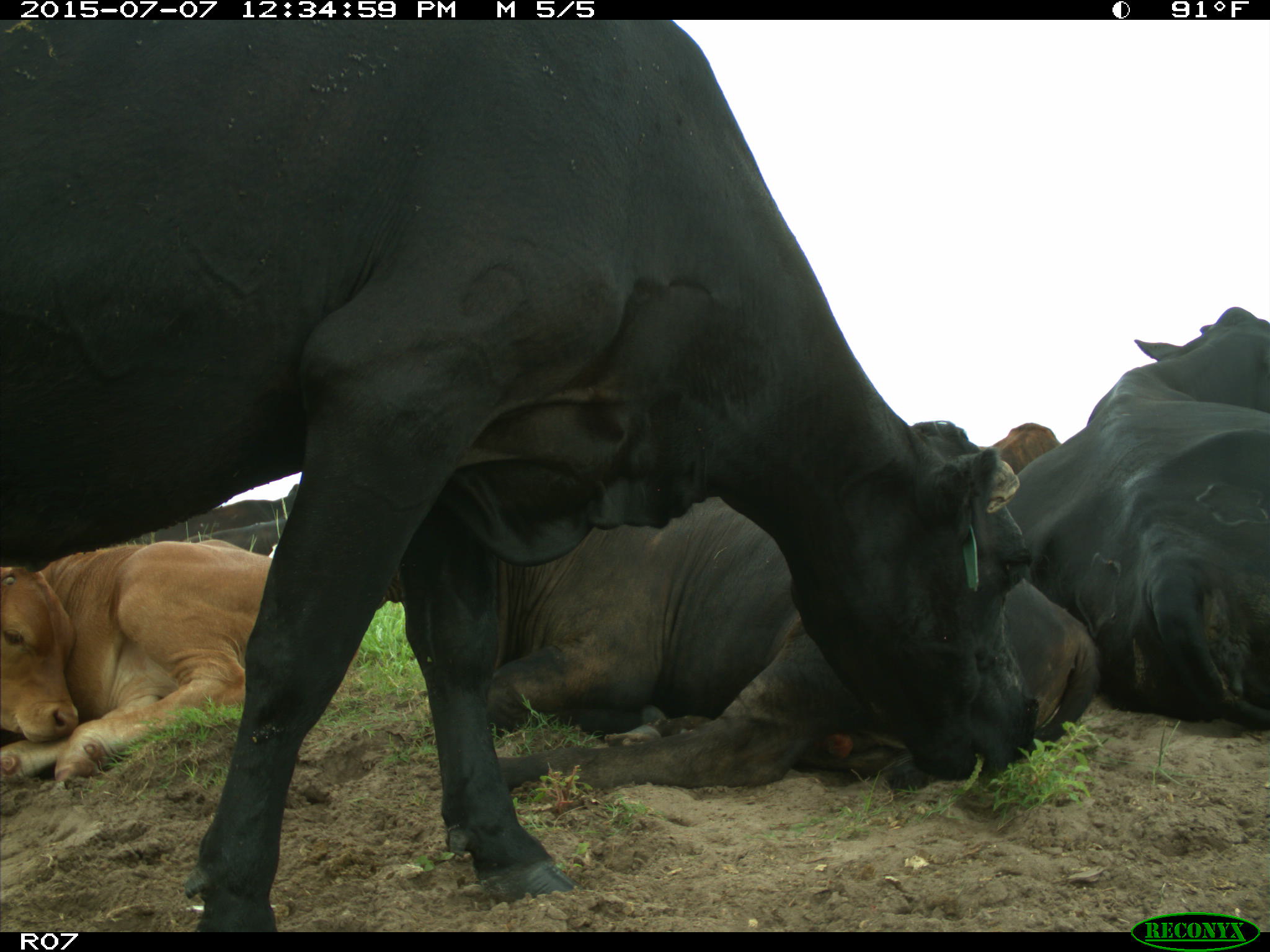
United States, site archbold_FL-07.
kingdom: Animalia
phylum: Chordata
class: Mammalia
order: Artiodactyla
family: Bovidae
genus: Bos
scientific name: Bos taurus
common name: domestic cow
Bos taurus (domestic cow).